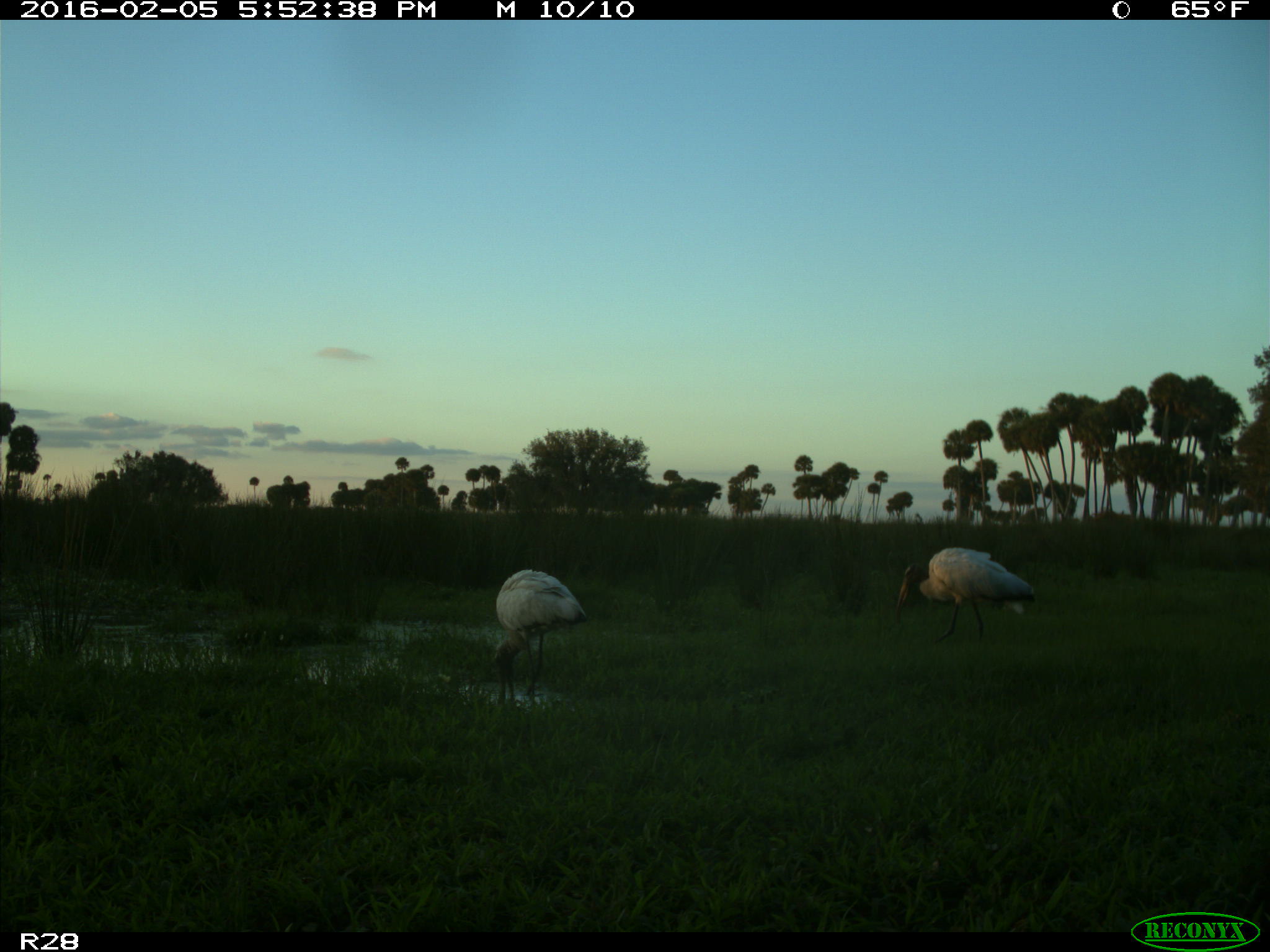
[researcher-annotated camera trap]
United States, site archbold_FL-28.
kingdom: Animalia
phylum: Chordata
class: Aves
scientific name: Aves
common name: birds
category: unidentified bird